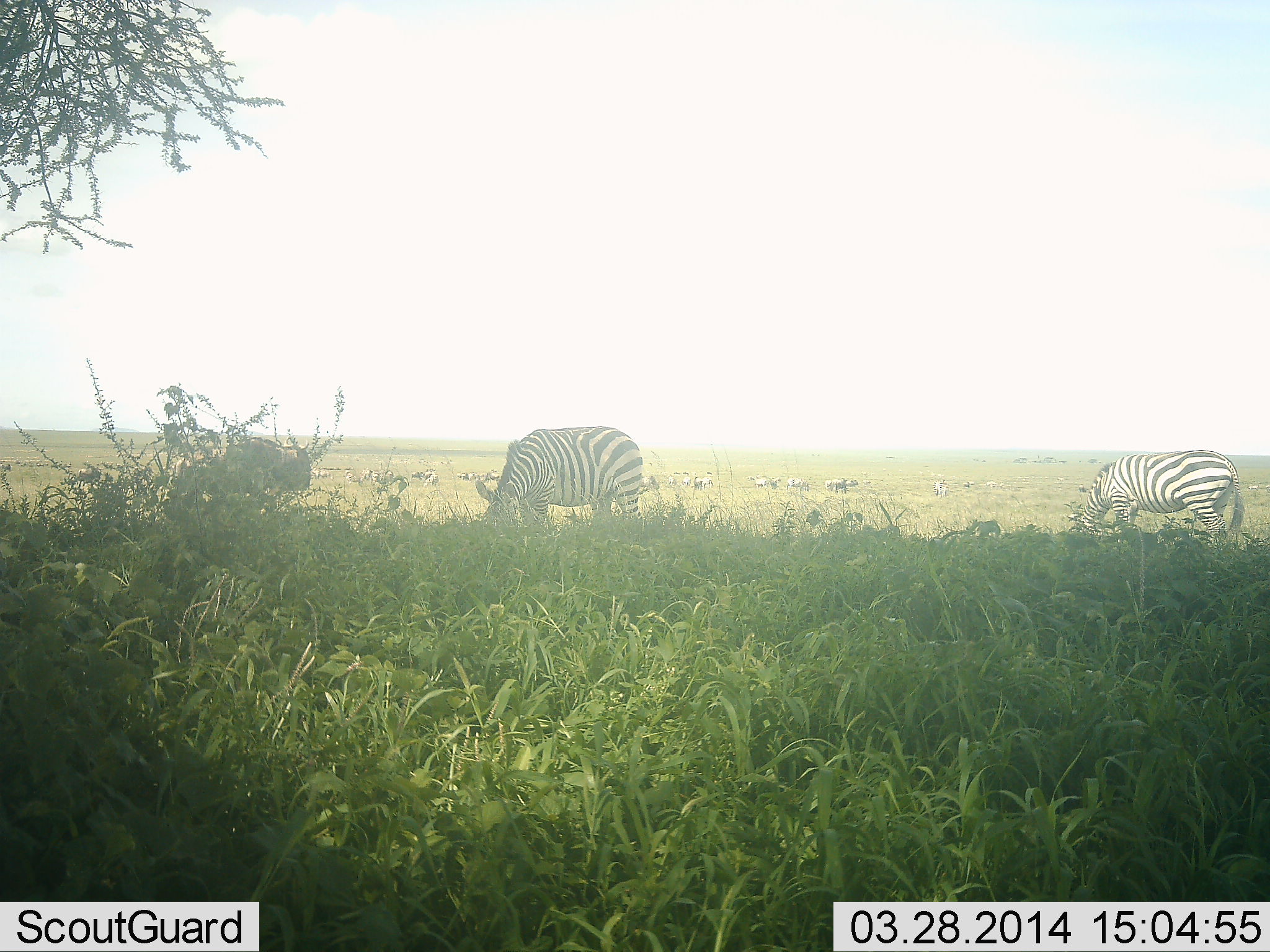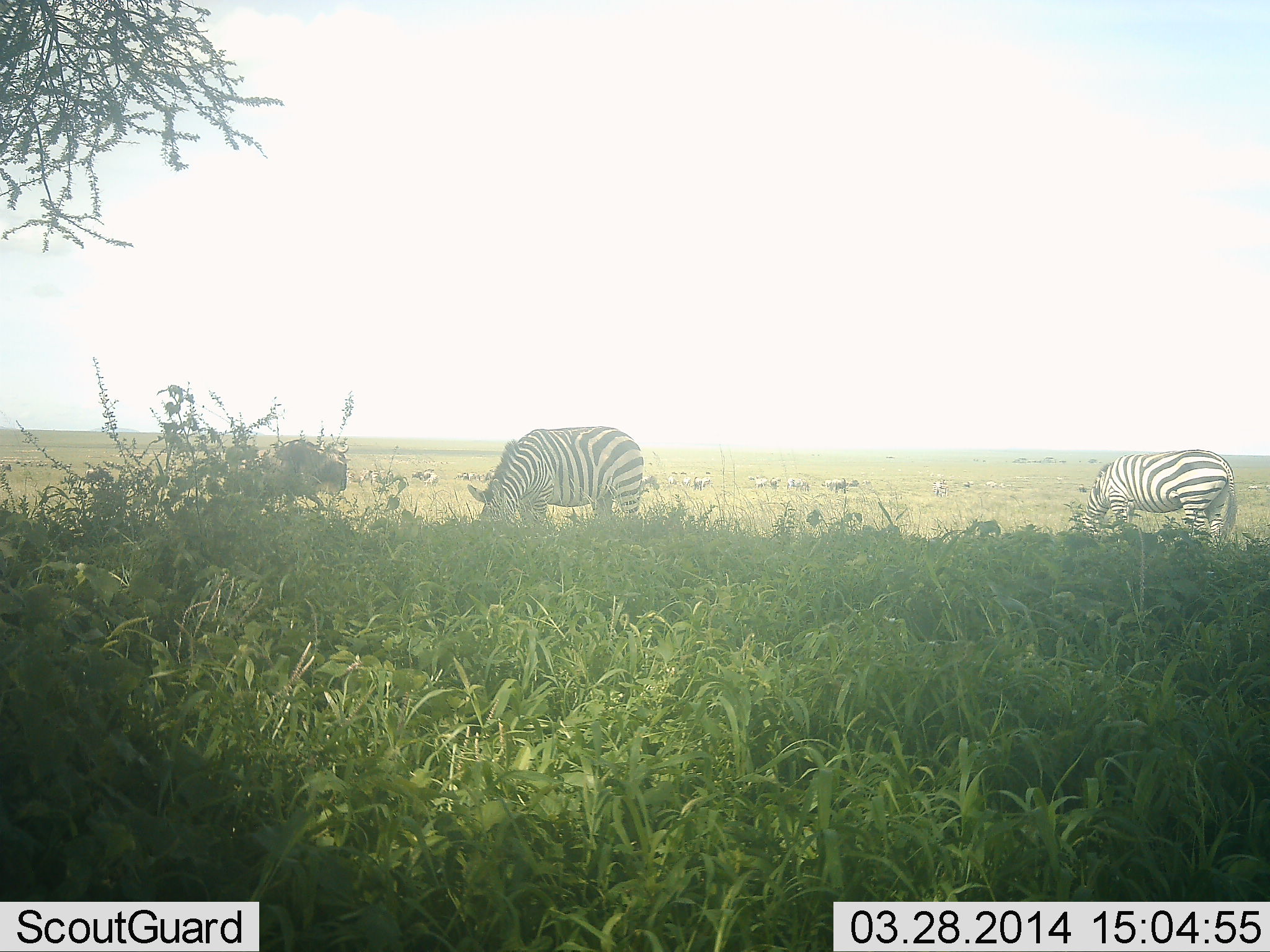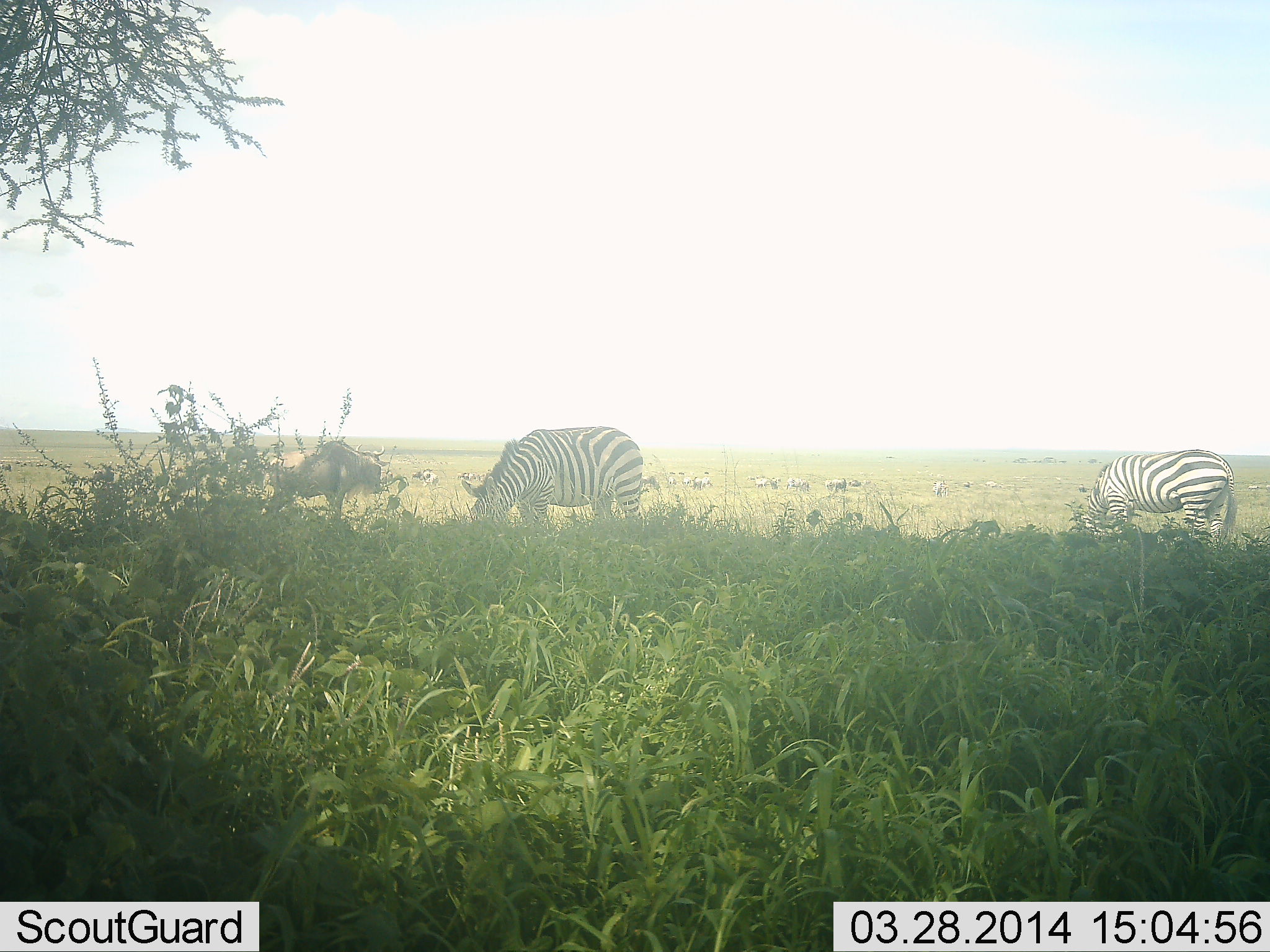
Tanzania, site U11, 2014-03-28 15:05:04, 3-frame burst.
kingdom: Animalia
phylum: Chordata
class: Mammalia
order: Artiodactyla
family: Bovidae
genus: Connochaetes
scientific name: Connochaetes taurinus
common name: blue wildebeest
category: wildebeest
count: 1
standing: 15%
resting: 2%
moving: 85%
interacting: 0%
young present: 0%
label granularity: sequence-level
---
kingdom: Animalia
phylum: Chordata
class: Mammalia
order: Perissodactyla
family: Equidae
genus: Equus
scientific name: Equus quagga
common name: plains zebra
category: zebra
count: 2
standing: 18%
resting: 1%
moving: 4%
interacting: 0%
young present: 0%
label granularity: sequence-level